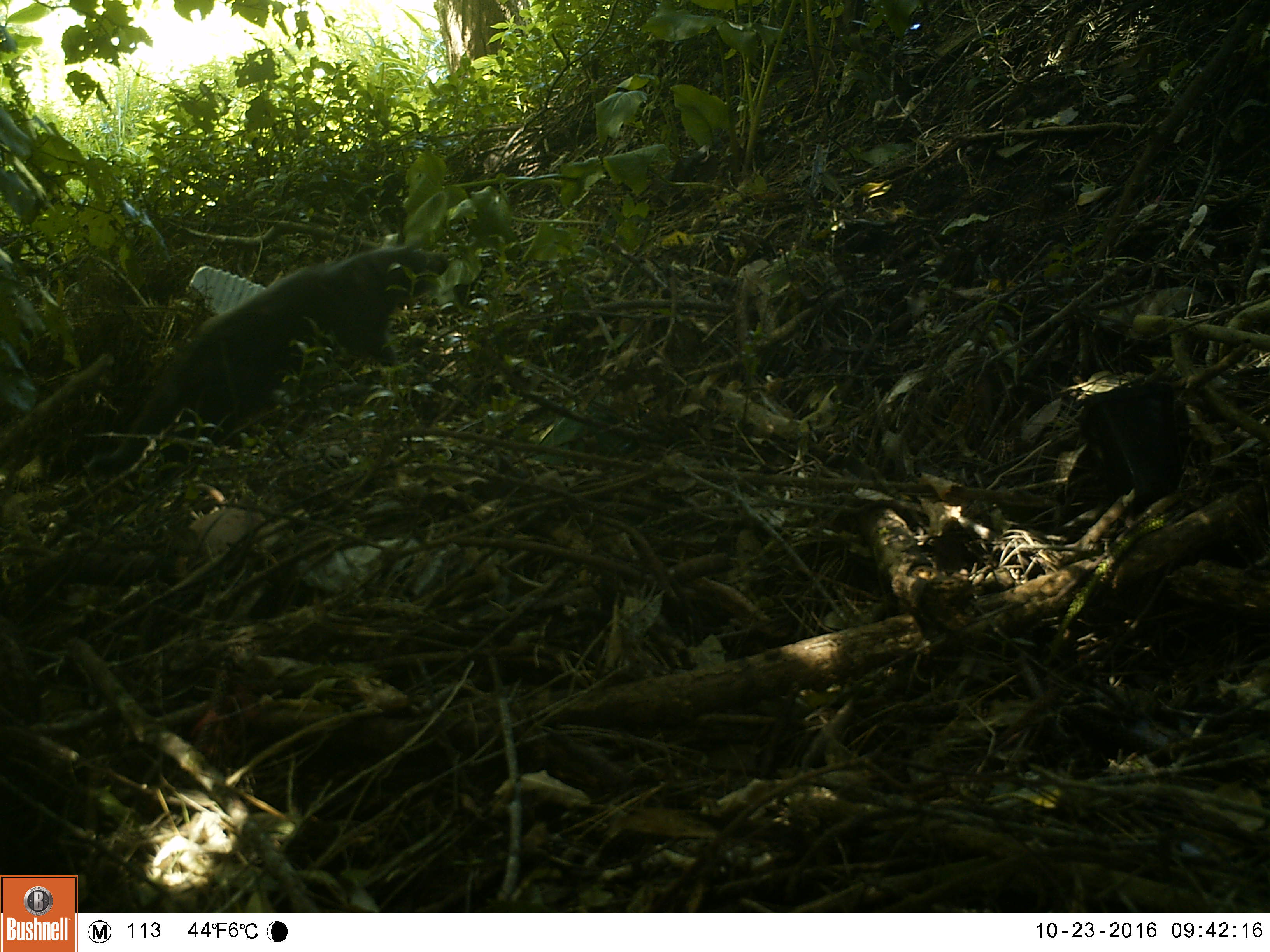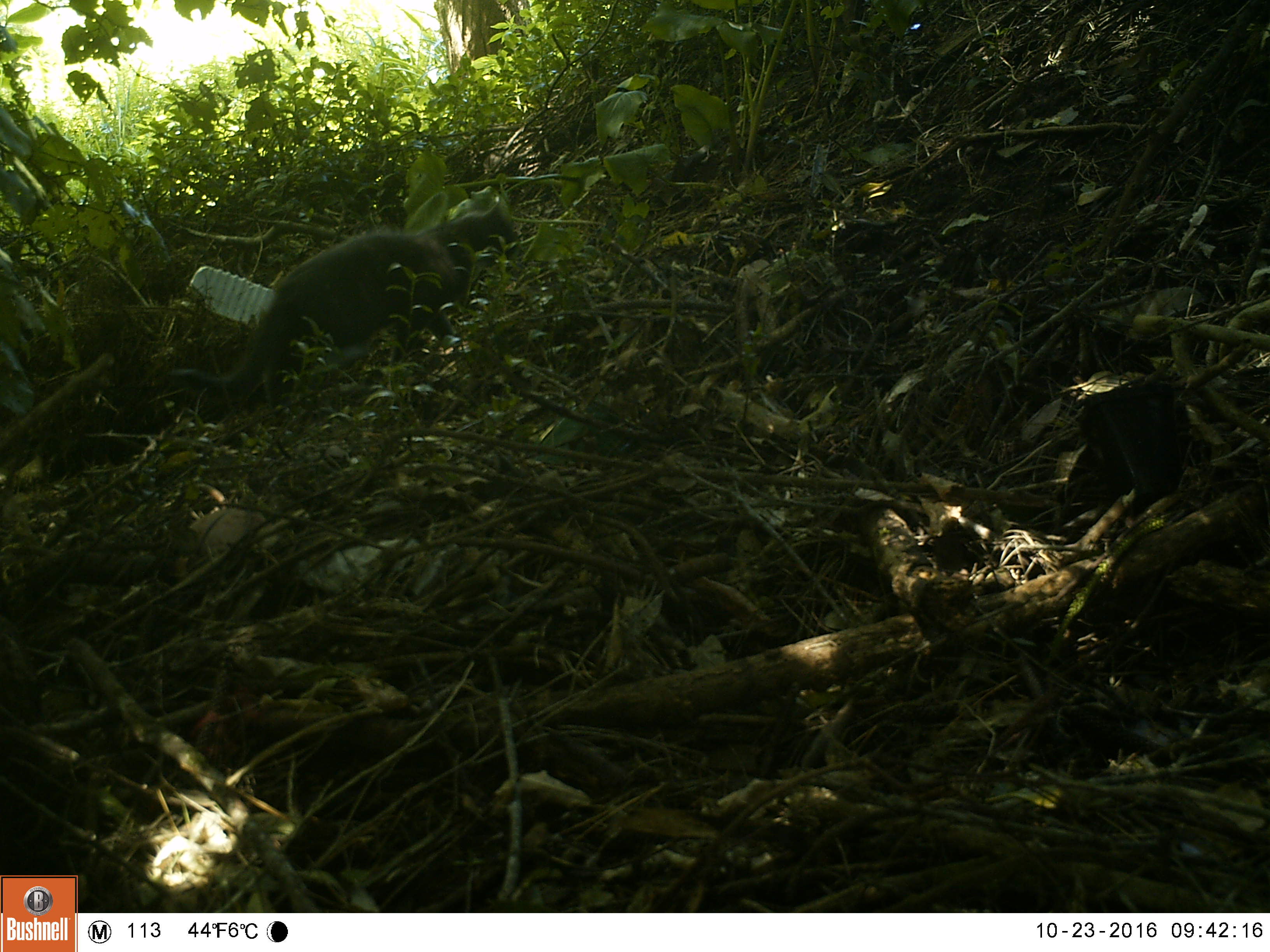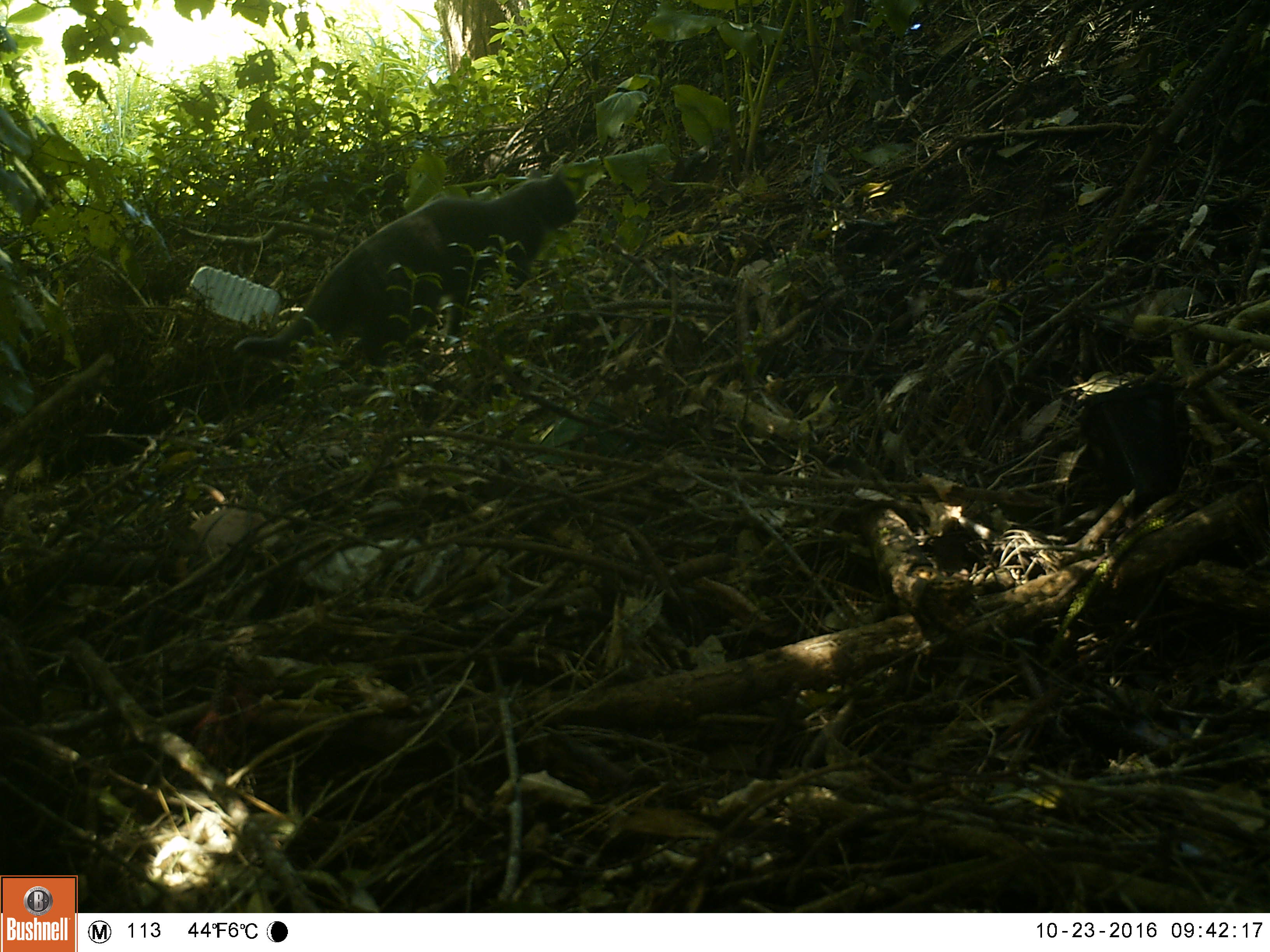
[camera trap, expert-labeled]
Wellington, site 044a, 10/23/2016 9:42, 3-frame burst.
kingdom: Animalia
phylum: Chordata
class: Mammalia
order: Carnivora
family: Felidae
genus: Felis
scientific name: Felis catus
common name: cat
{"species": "cat (Felis catus)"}